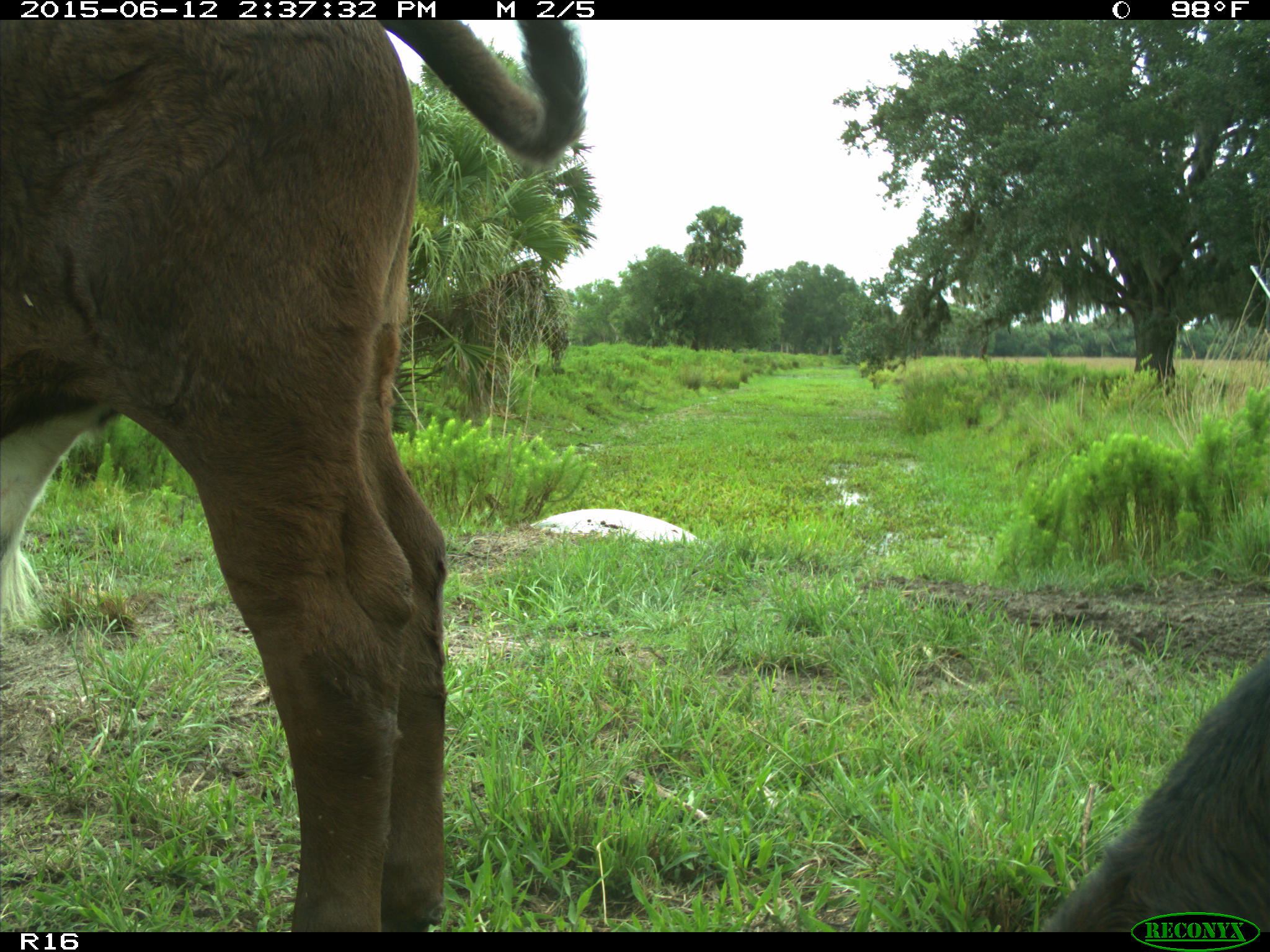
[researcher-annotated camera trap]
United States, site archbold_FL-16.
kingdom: Animalia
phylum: Chordata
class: Mammalia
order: Artiodactyla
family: Bovidae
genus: Bos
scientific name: Bos taurus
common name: domestic cow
Bos taurus (domestic cow).